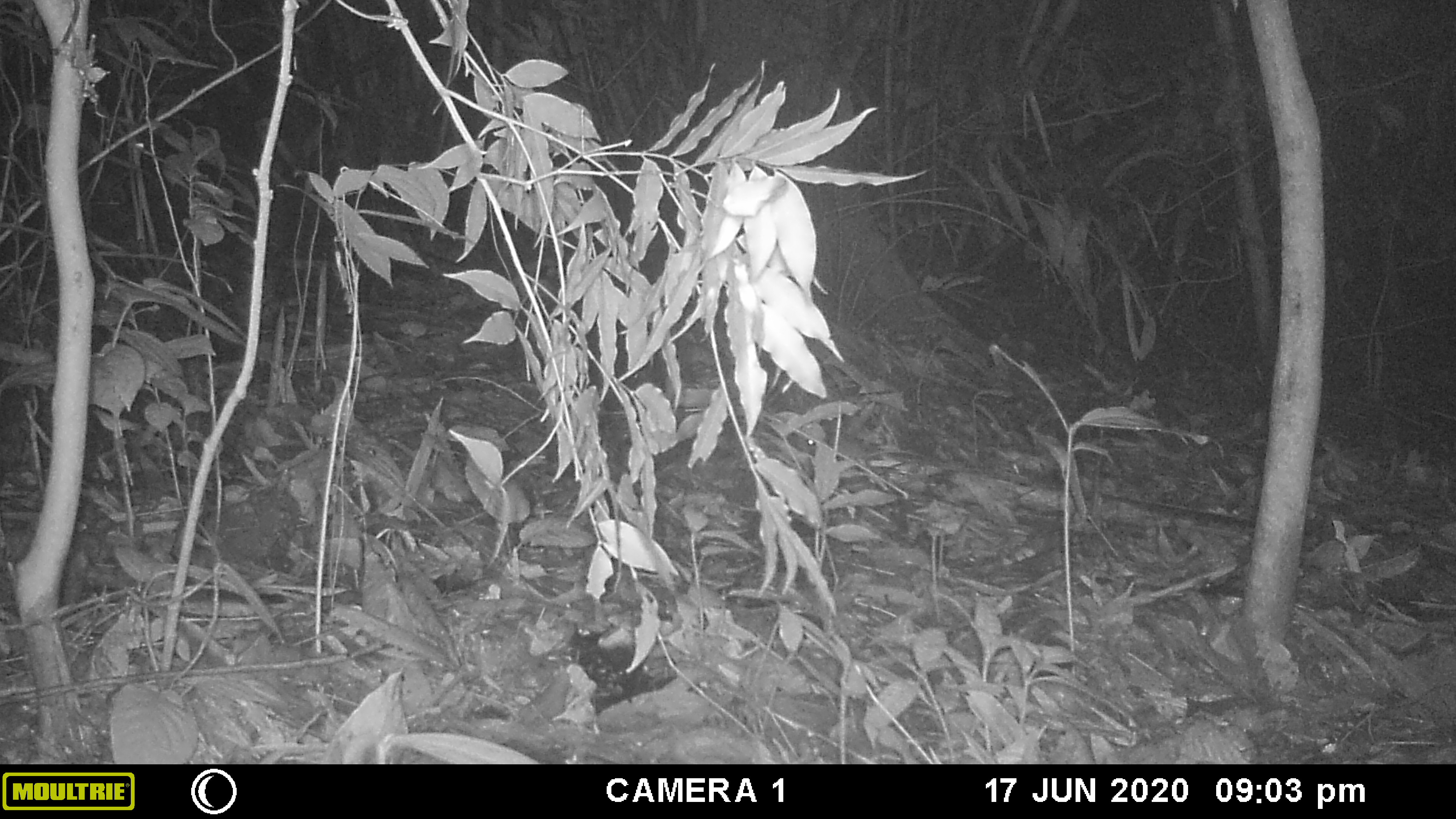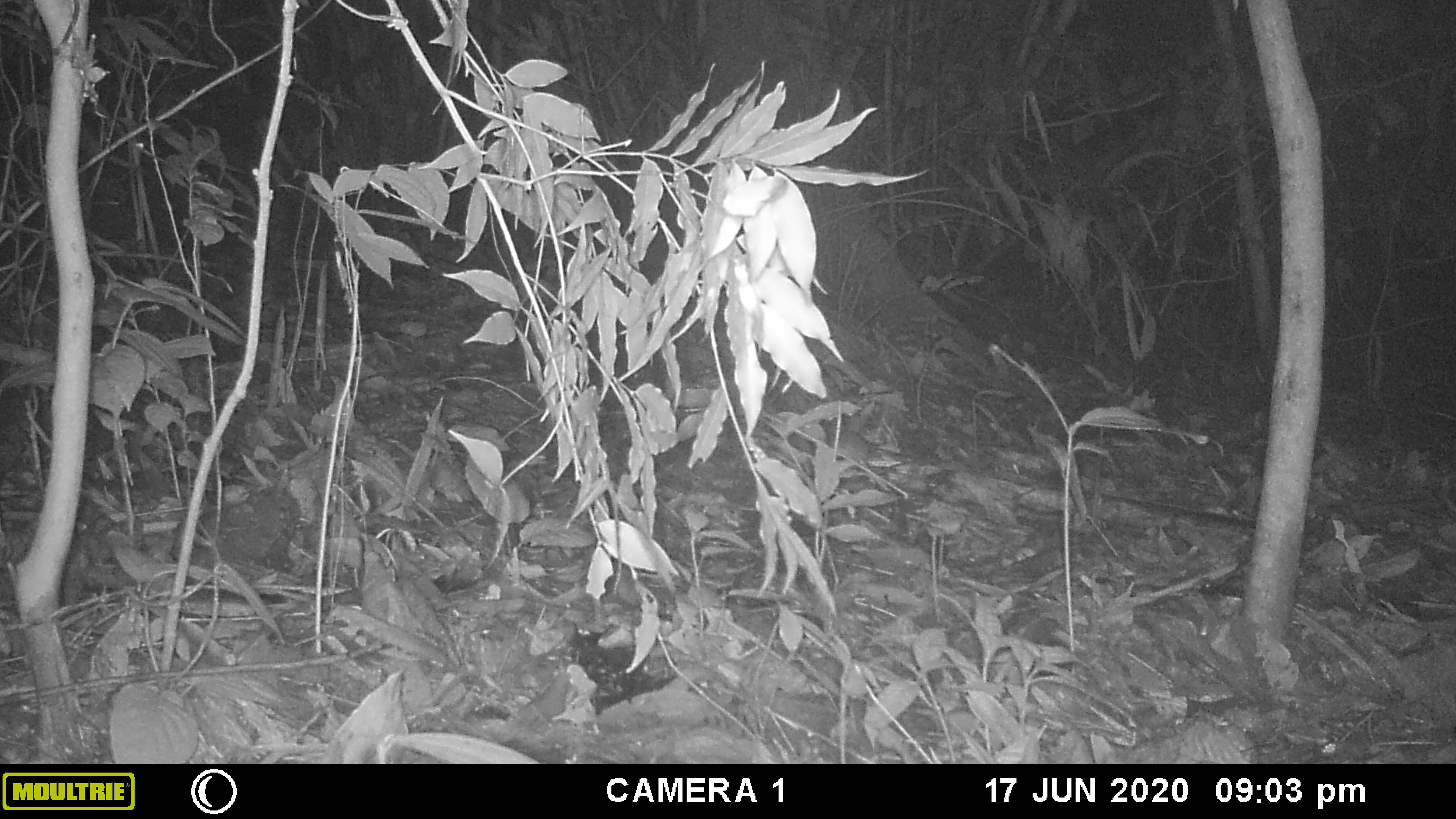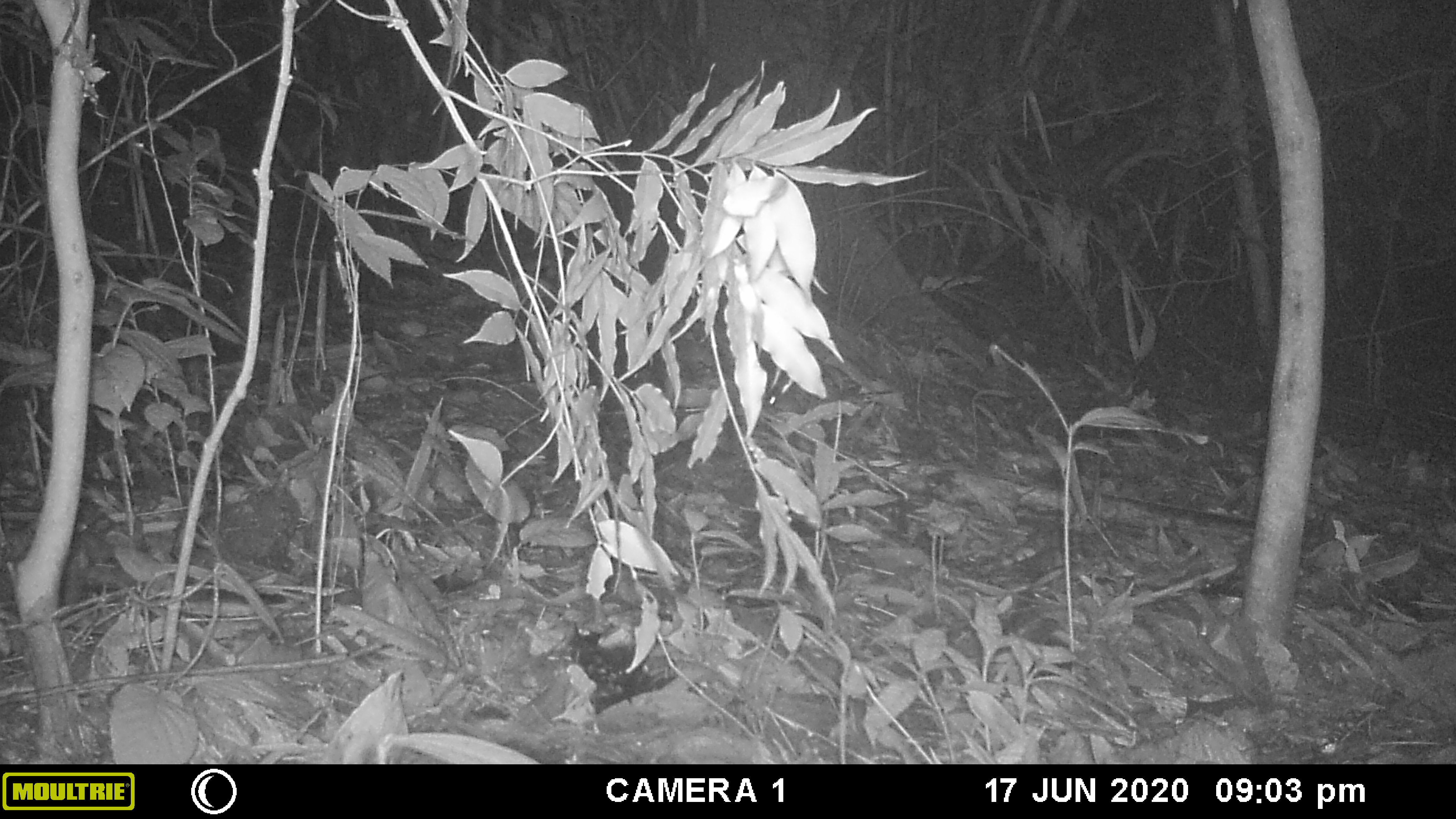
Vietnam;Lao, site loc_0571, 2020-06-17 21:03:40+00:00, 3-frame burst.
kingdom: Animalia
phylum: Chordata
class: Mammalia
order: Rodentia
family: Muridae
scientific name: Muridae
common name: old-world mice and rats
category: unidentified murid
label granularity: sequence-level